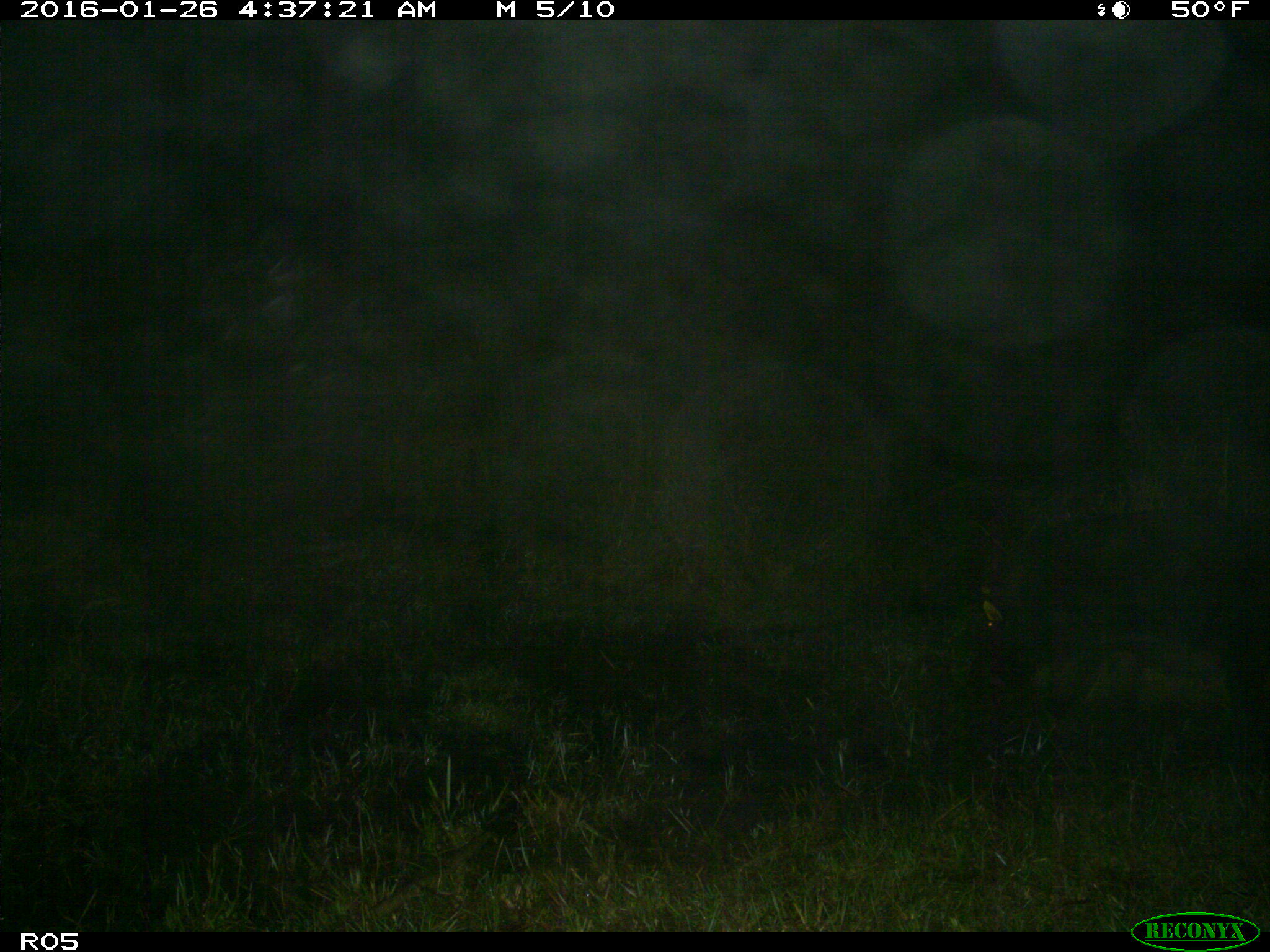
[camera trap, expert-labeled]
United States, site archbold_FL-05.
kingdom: Animalia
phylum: Chordata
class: Mammalia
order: Artiodactyla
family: Suidae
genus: Sus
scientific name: Sus scrofa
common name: wild boar